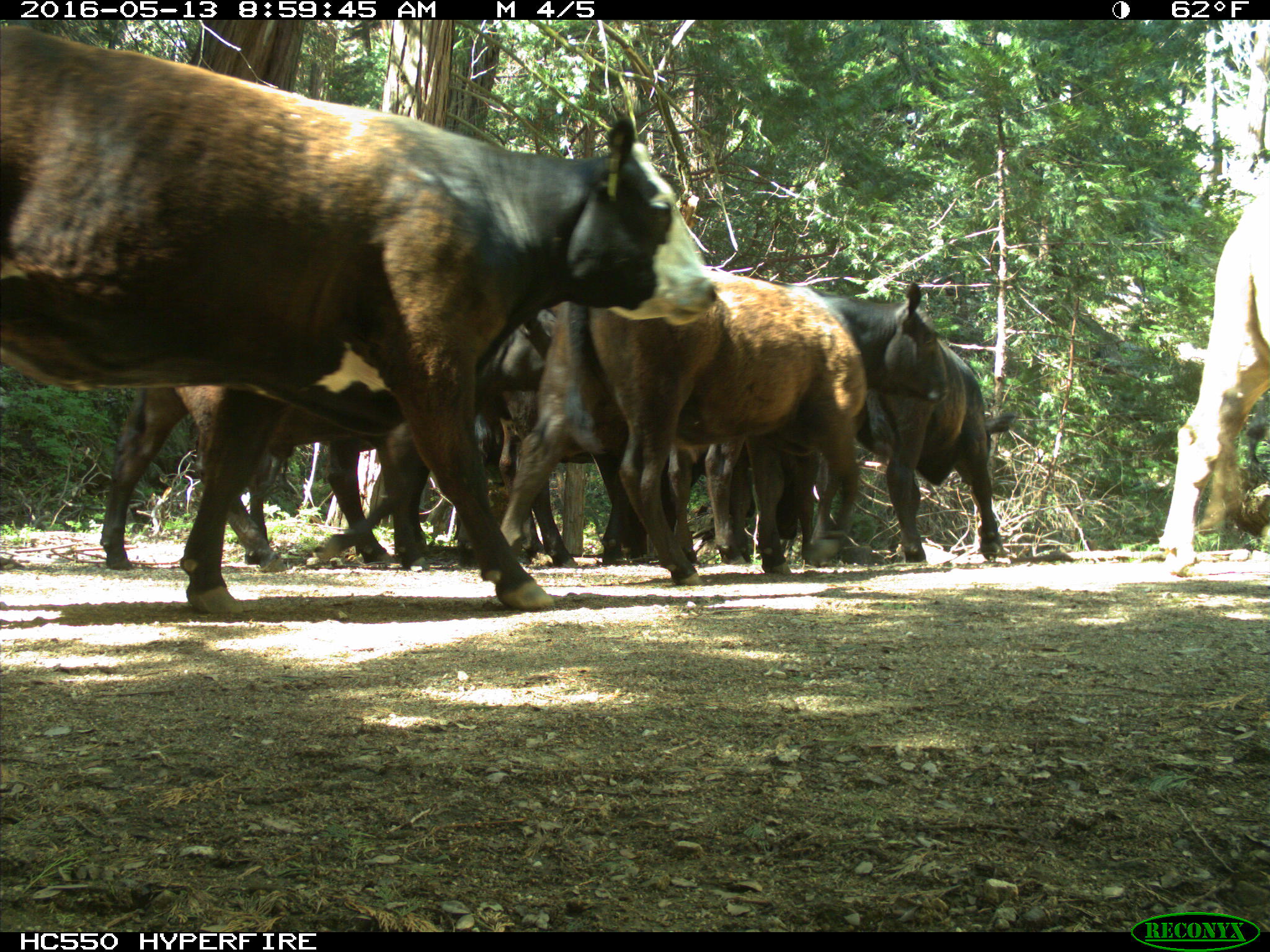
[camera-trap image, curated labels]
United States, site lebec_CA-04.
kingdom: Animalia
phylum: Chordata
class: Mammalia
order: Artiodactyla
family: Bovidae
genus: Bos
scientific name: Bos taurus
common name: domestic cow